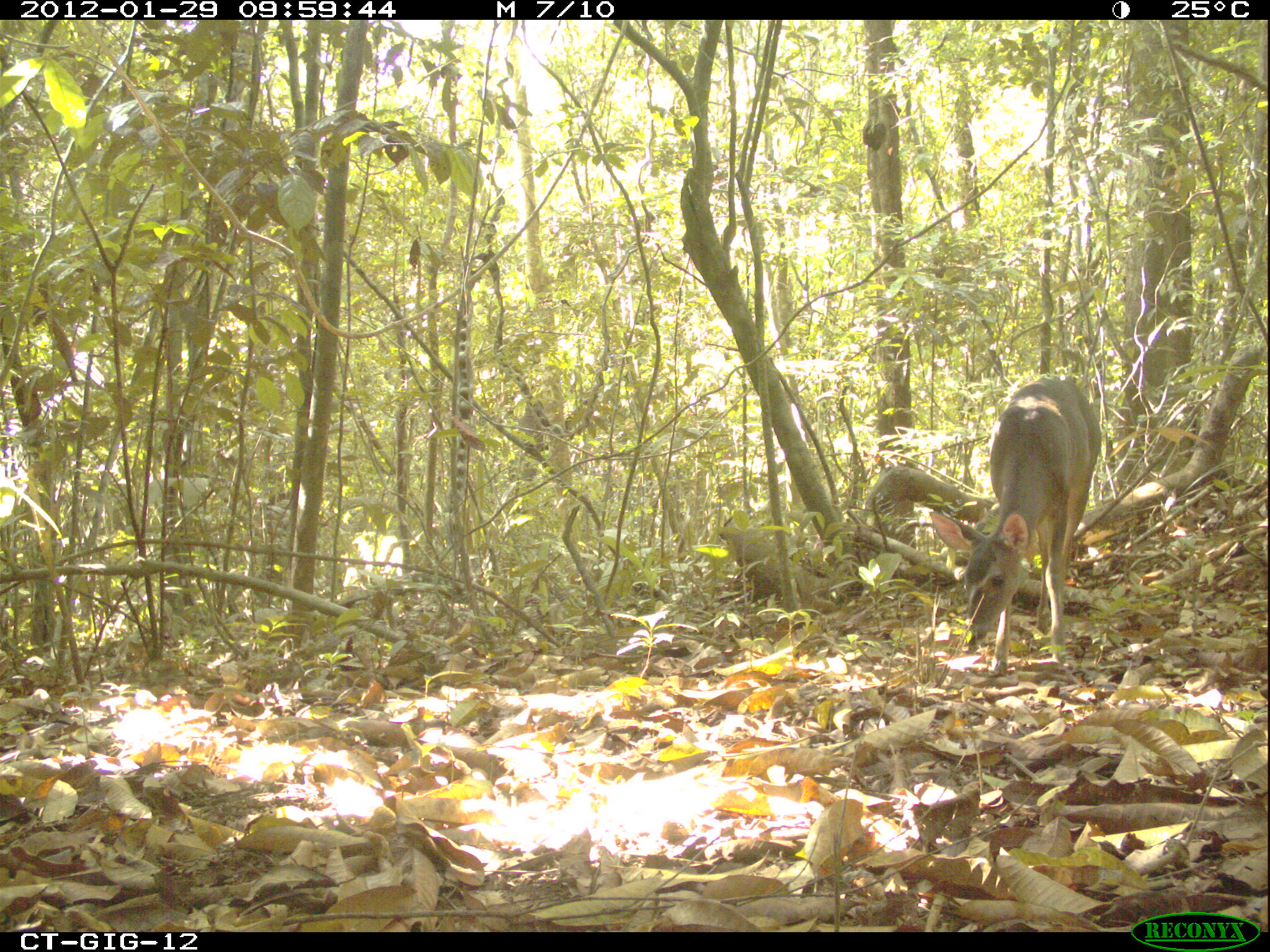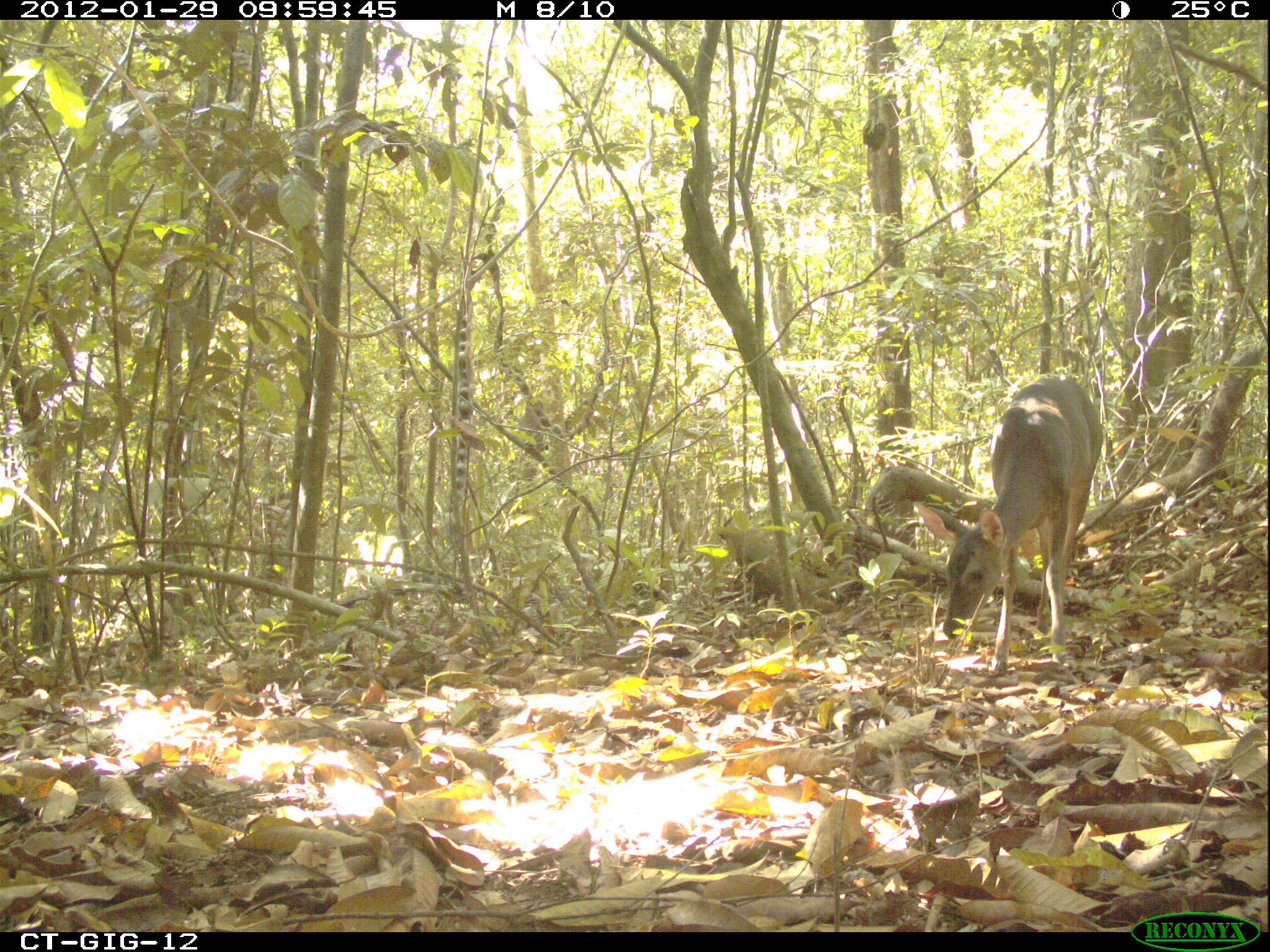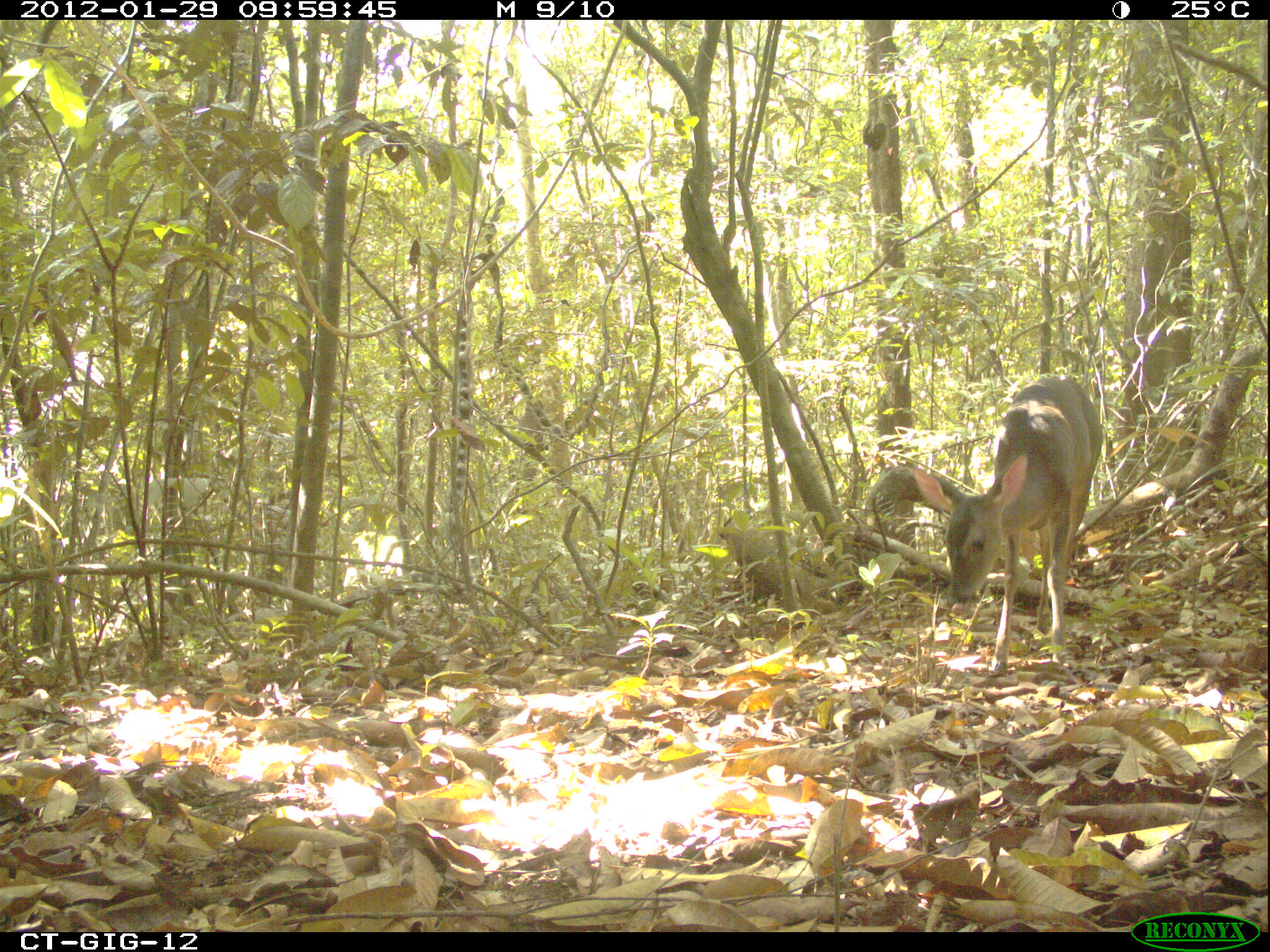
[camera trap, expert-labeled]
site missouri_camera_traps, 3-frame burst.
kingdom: Animalia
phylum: Chordata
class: Mammalia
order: Artiodactyla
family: Cervidae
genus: Odocoileus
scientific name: Odocoileus virginianus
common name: white-tailed deer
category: white tailed deer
White tailed deer (white-tailed deer) (Odocoileus virginianus). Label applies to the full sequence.